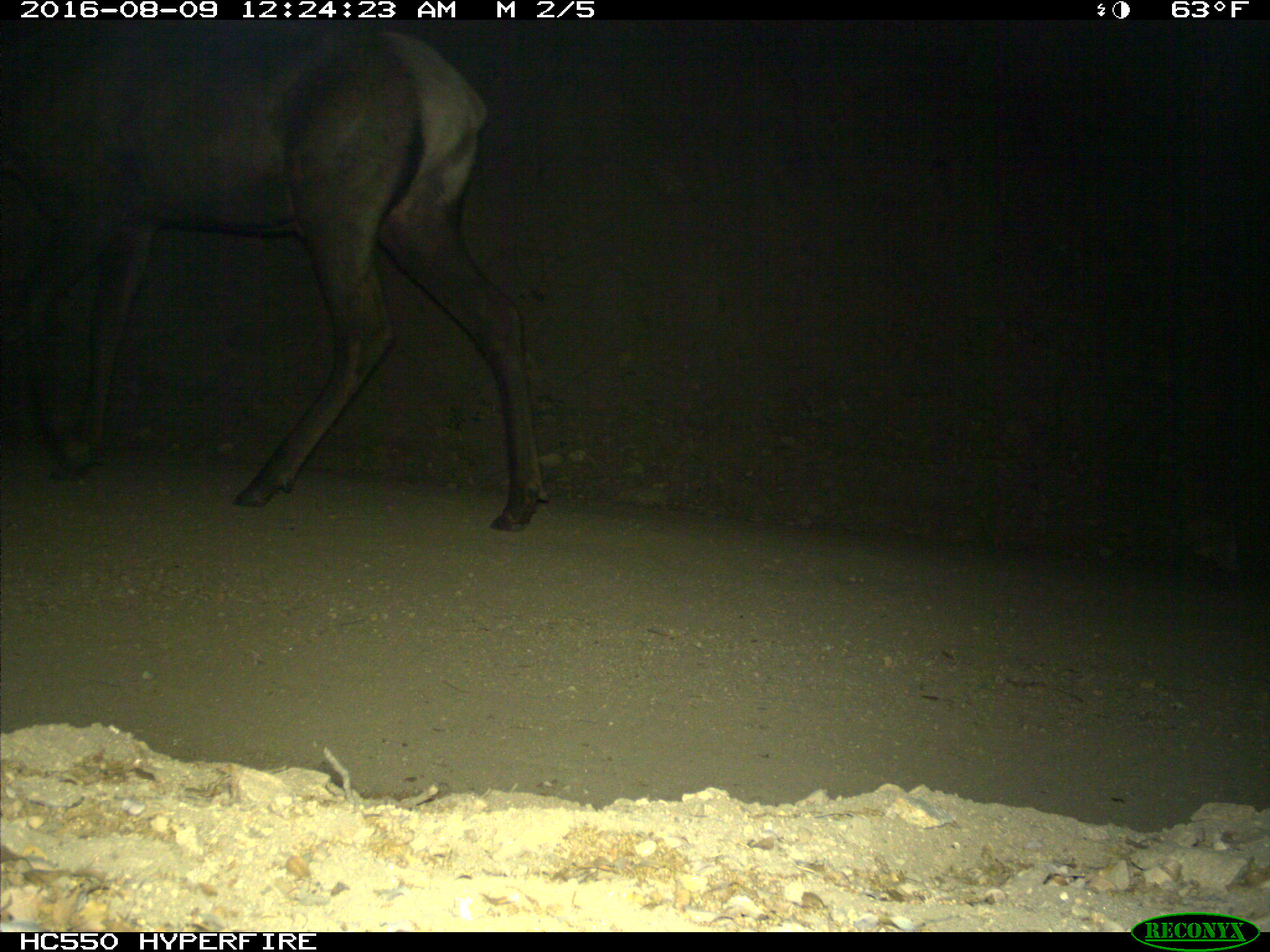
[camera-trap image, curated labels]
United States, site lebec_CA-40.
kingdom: Animalia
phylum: Chordata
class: Mammalia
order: Artiodactyla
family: Cervidae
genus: Cervus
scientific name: Cervus canadensis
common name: elk